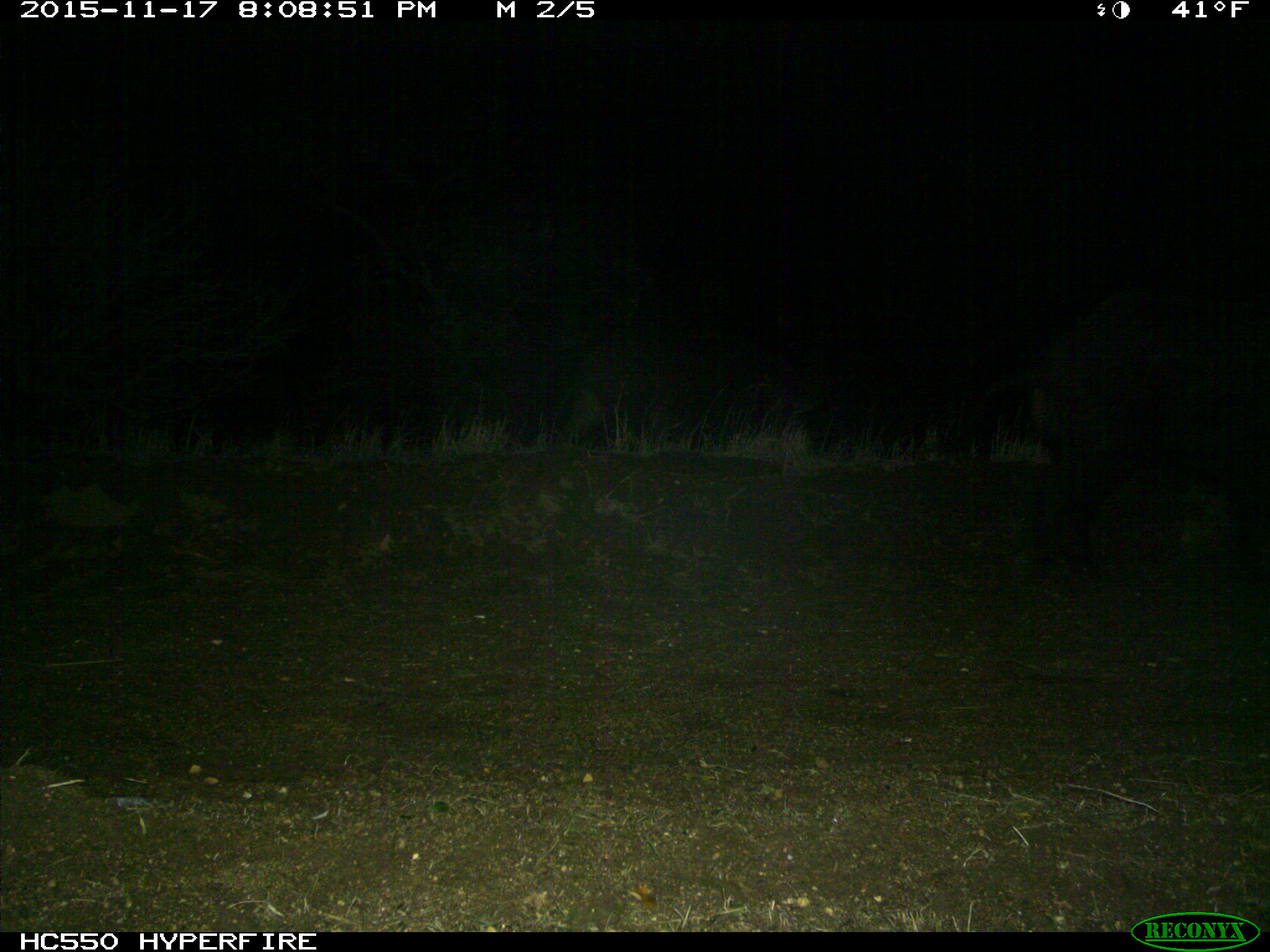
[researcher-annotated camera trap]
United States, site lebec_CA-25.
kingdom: Animalia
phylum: Chordata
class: Mammalia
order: Artiodactyla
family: Suidae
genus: Sus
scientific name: Sus scrofa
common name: wild boar